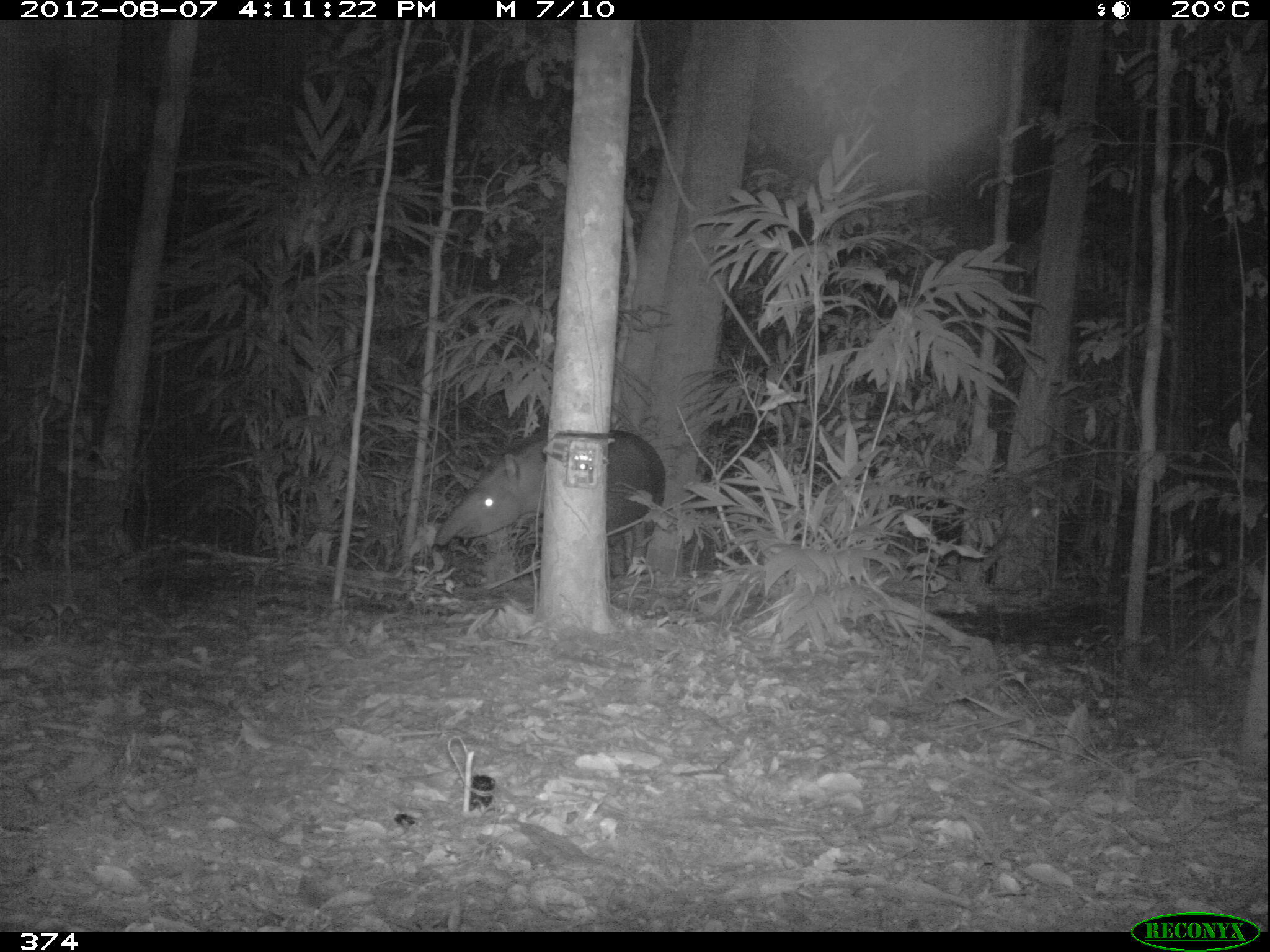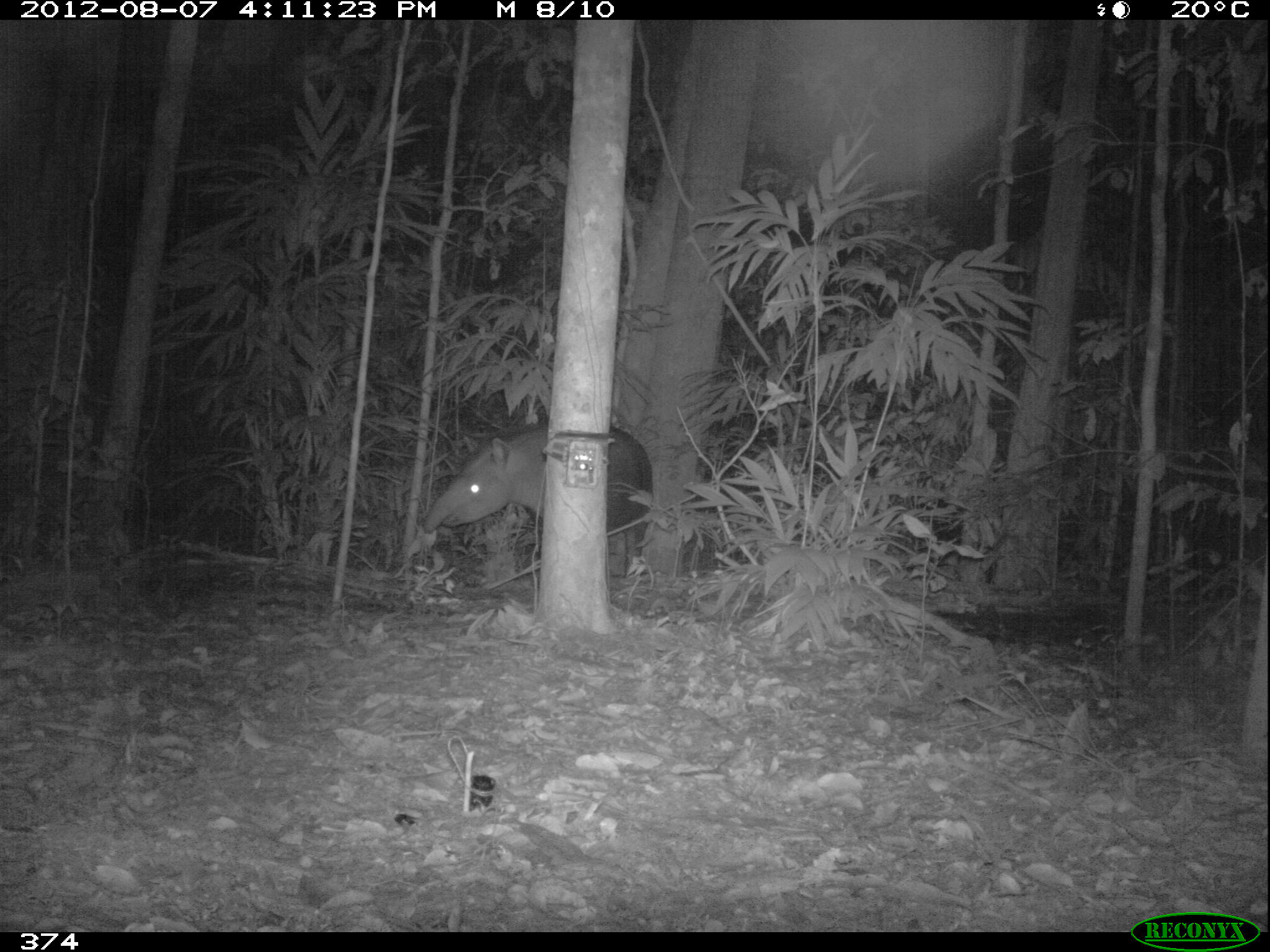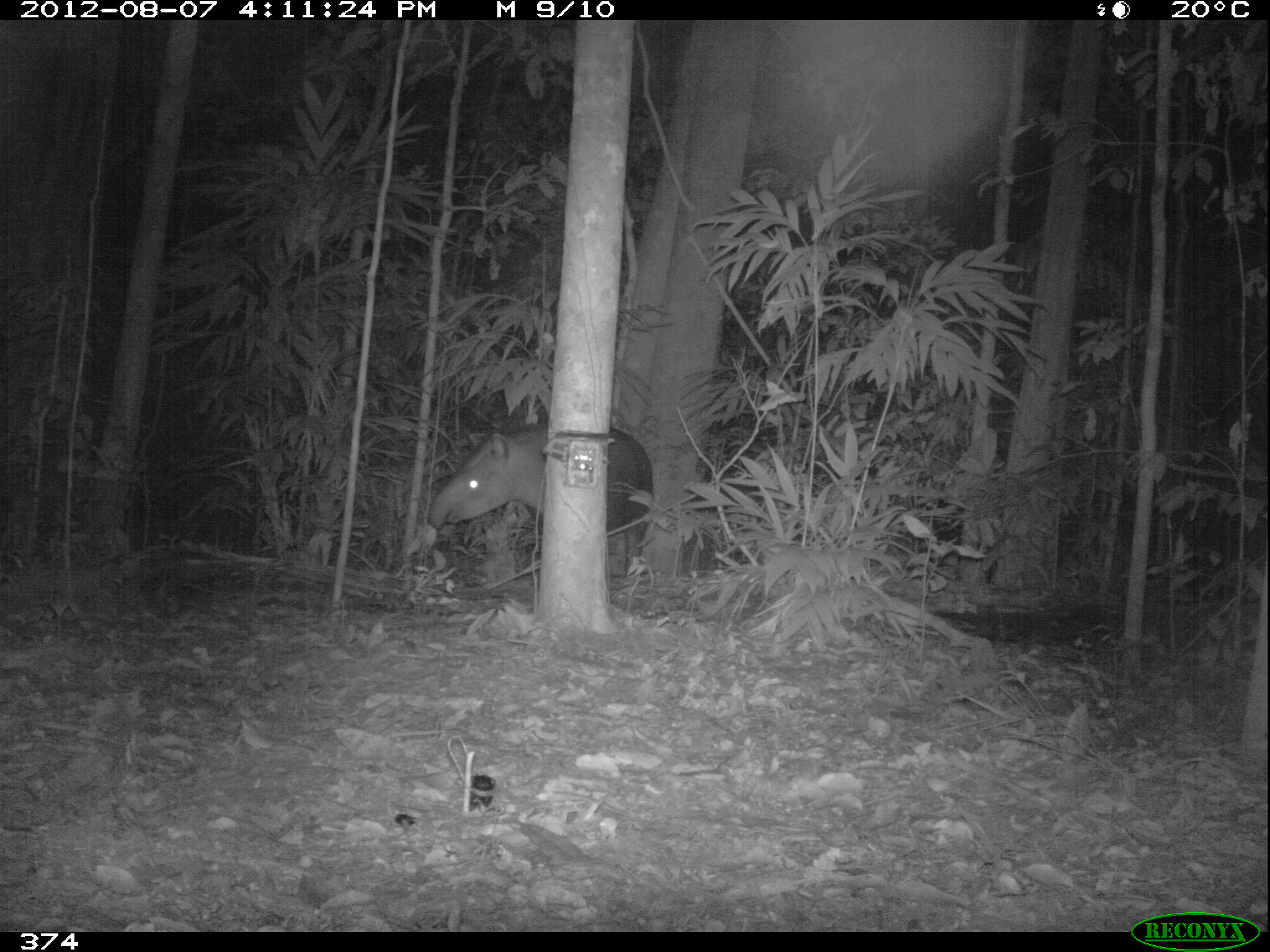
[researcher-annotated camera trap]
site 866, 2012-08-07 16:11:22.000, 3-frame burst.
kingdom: Animalia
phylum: Chordata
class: Mammalia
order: Perissodactyla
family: Tapiridae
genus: Tapirus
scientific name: Tapirus terrestris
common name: south american tapir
Tapirus terrestris (south american tapir).